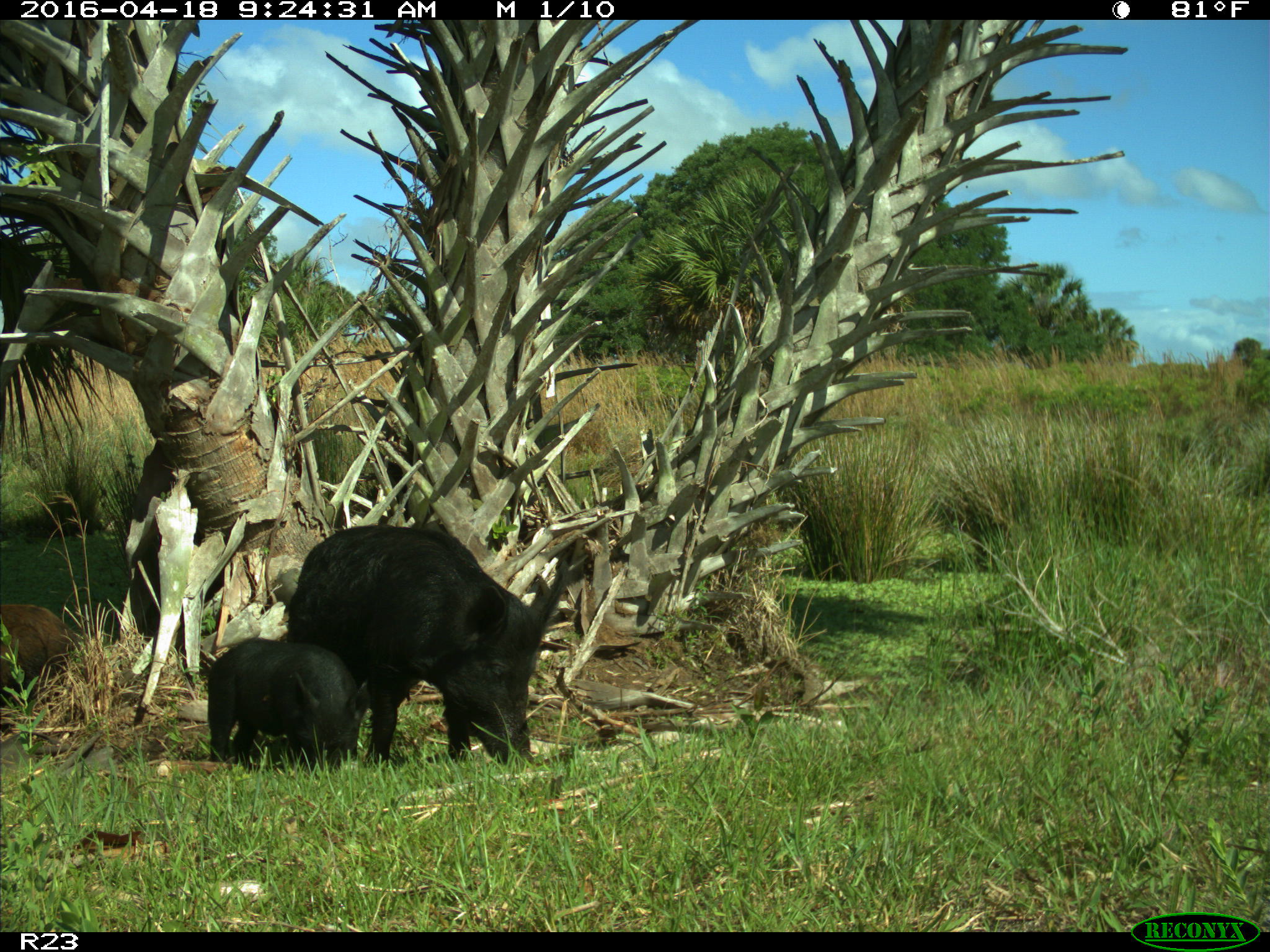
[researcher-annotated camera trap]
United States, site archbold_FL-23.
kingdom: Animalia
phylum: Chordata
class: Mammalia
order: Artiodactyla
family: Suidae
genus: Sus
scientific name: Sus scrofa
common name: wild boar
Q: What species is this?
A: Sus scrofa (wild boar).